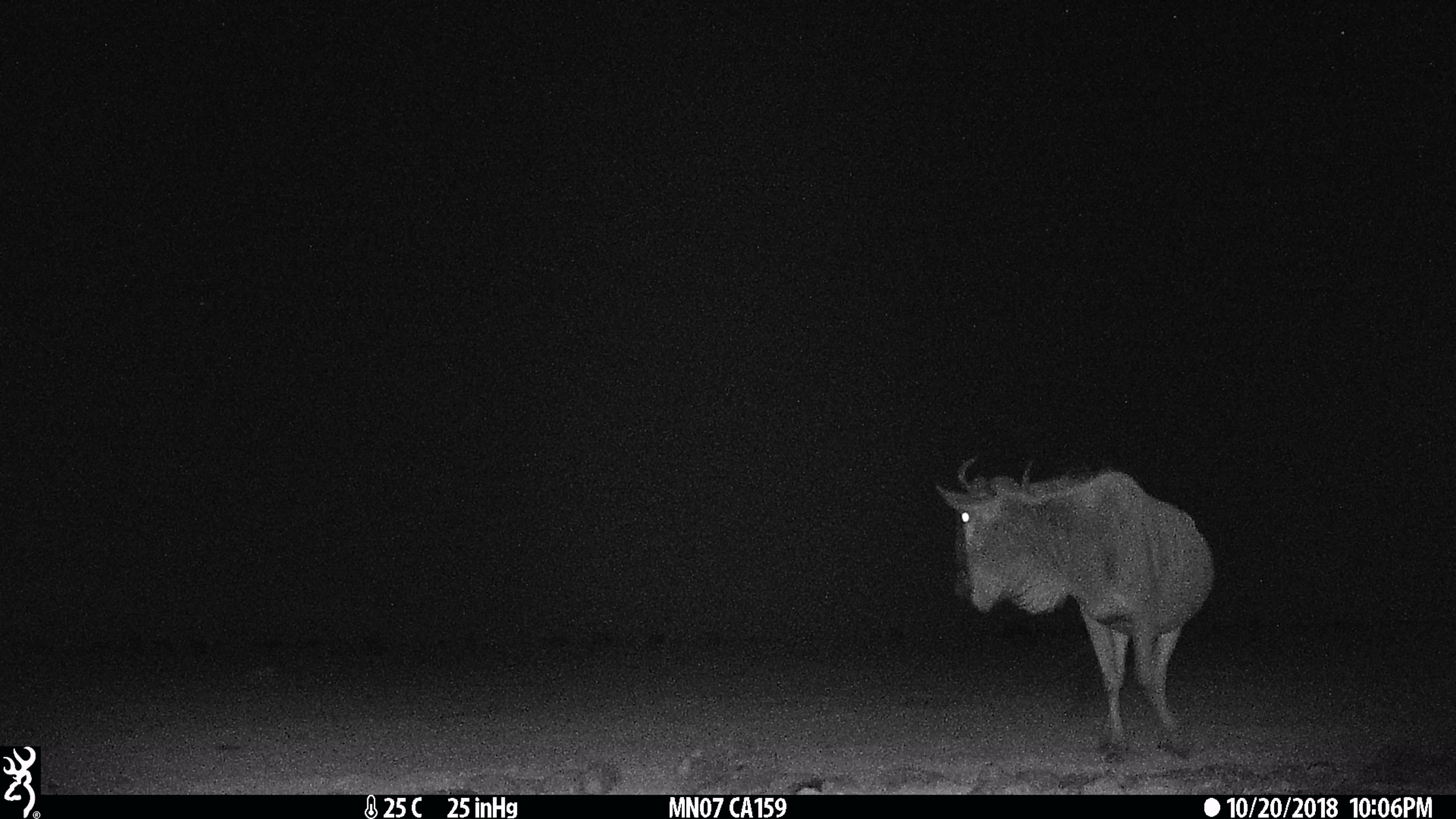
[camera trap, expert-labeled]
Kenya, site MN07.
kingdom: Animalia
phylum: Chordata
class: Mammalia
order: Artiodactyla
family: Bovidae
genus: Connochaetes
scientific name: Connochaetes taurinus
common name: blue wildebeest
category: wildebeest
Wildebeest (blue wildebeest) (Connochaetes taurinus).